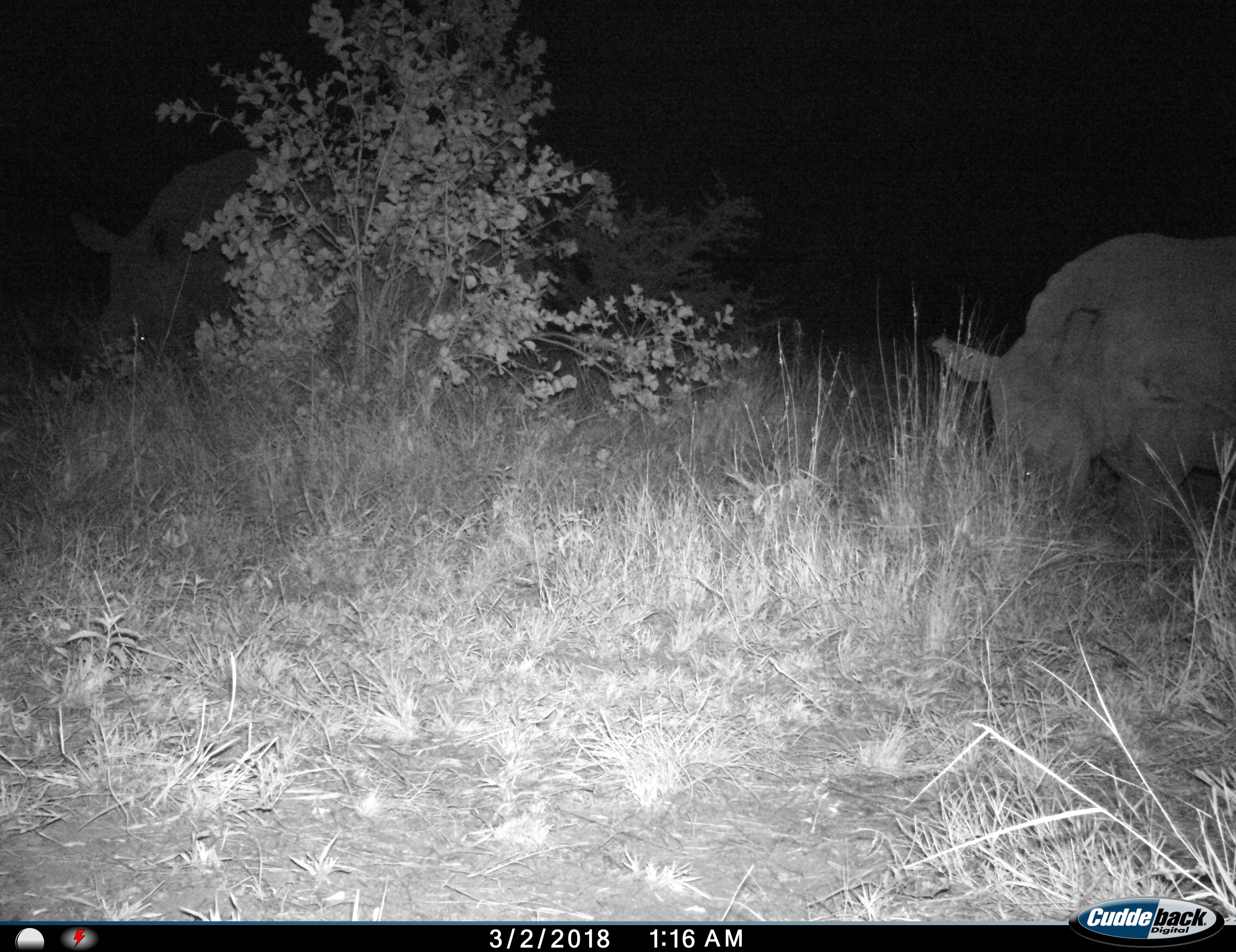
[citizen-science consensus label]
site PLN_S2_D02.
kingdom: Animalia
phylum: Chordata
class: Mammalia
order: Perissodactyla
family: Rhinocerotidae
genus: Ceratotherium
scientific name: Ceratotherium simum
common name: white rhinoceros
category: rhinoceroswhite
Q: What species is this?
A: Rhinoceroswhite (white rhinoceros) (Ceratotherium simum).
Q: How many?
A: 1.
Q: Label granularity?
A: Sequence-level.